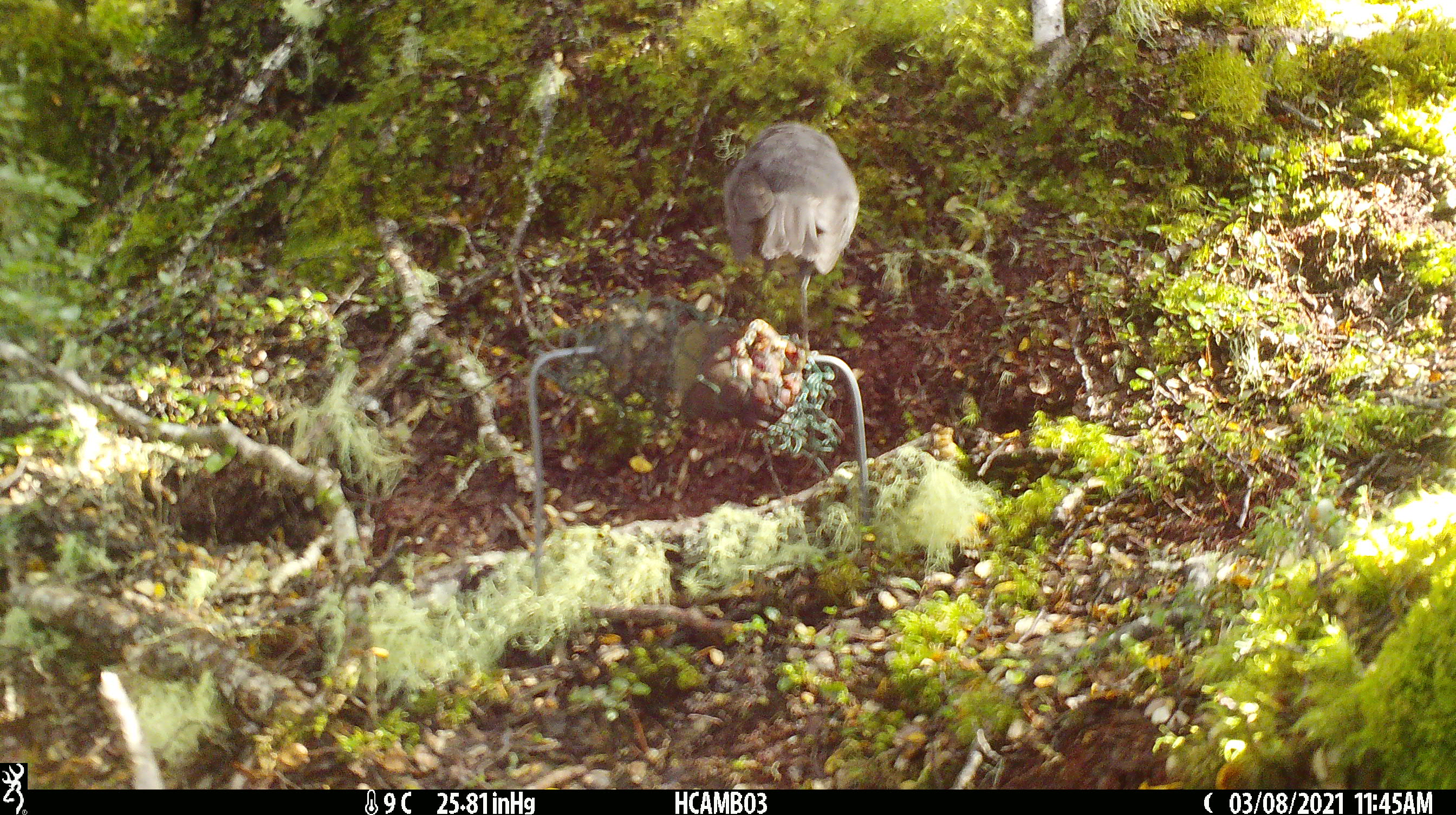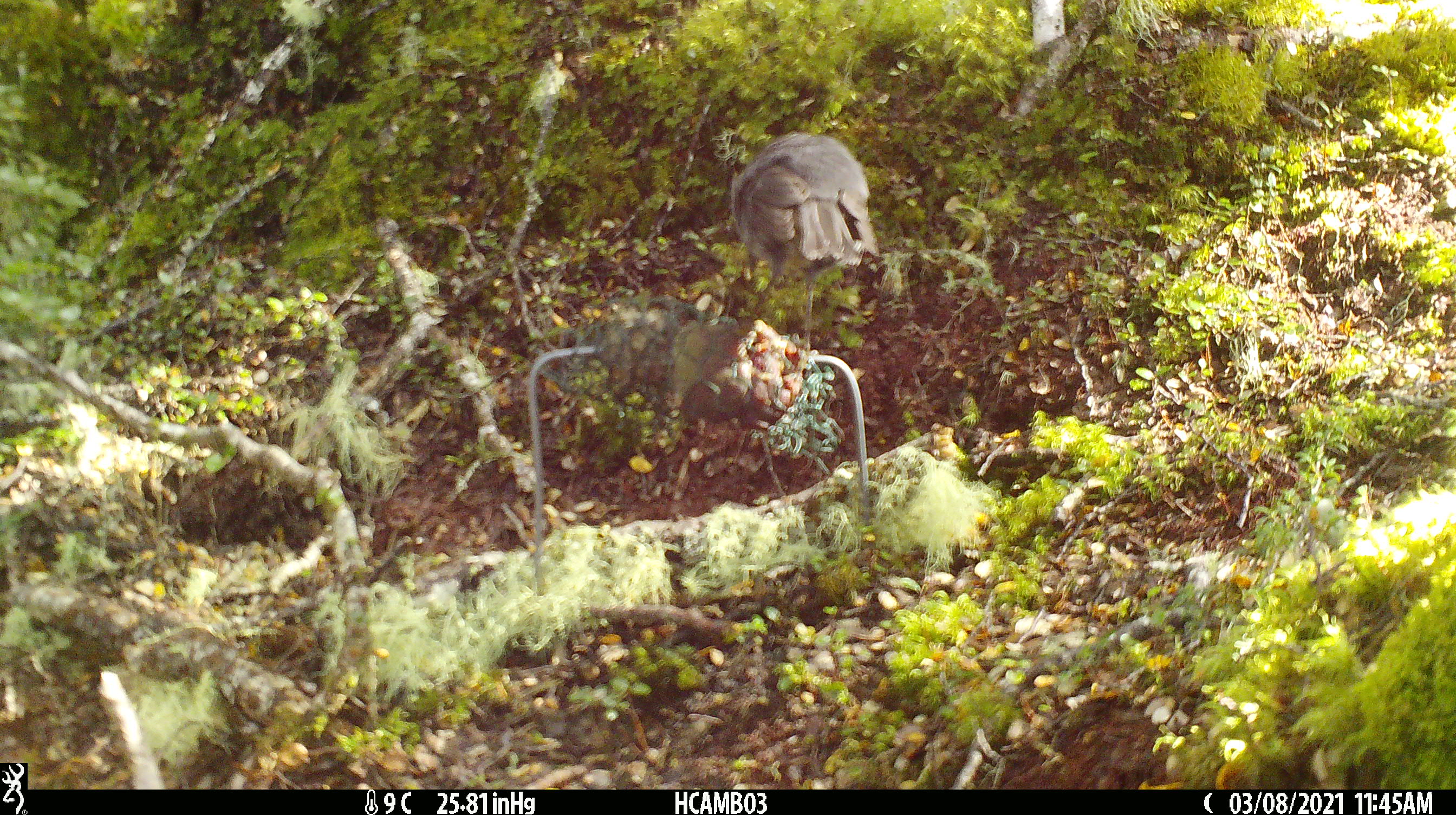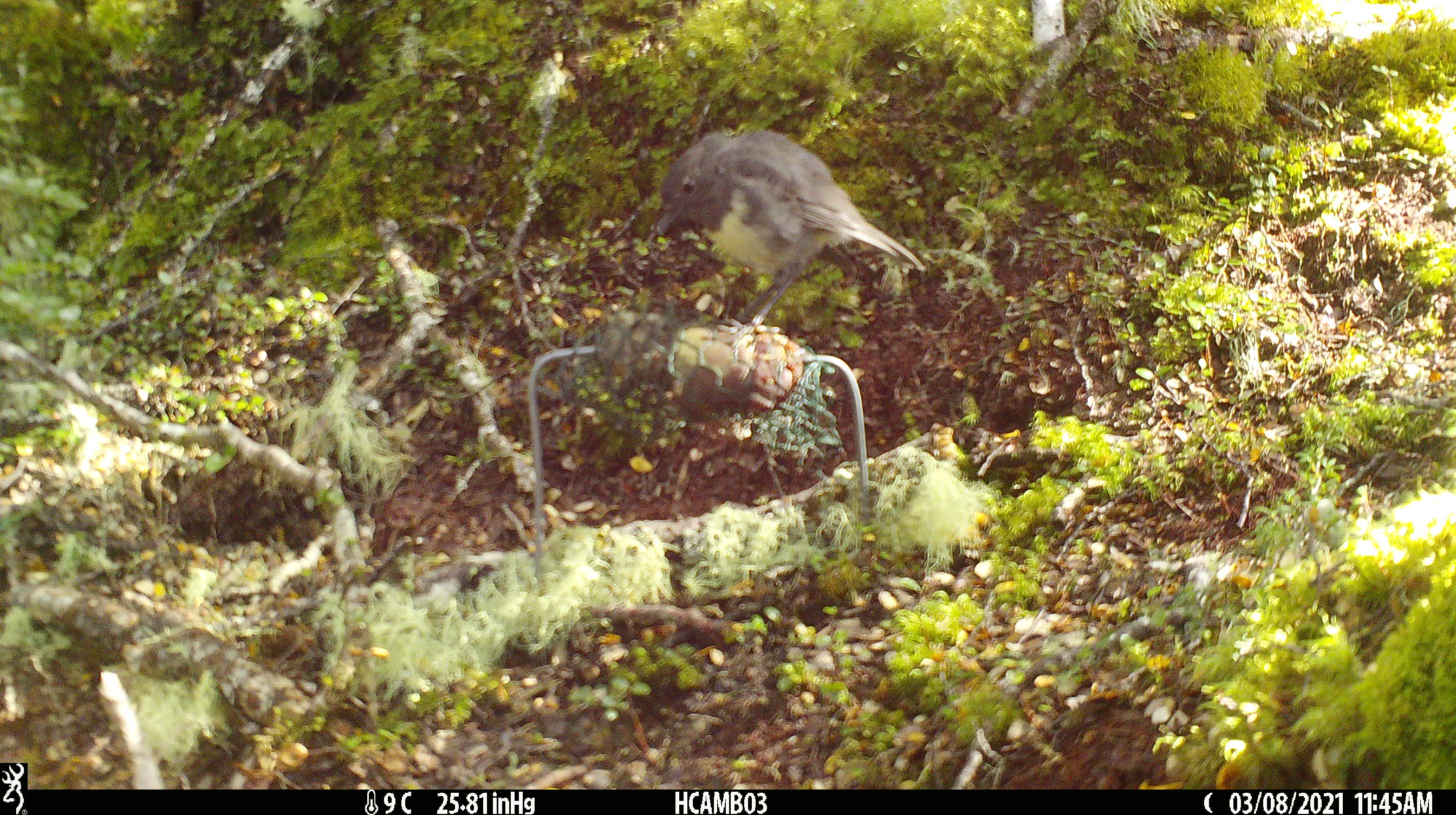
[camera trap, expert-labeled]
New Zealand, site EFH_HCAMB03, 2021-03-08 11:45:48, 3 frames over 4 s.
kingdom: Animalia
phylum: Chordata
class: Aves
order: Passeriformes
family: Petroicidae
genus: Petroica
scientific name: Petroica australis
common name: new zealand robin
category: robin